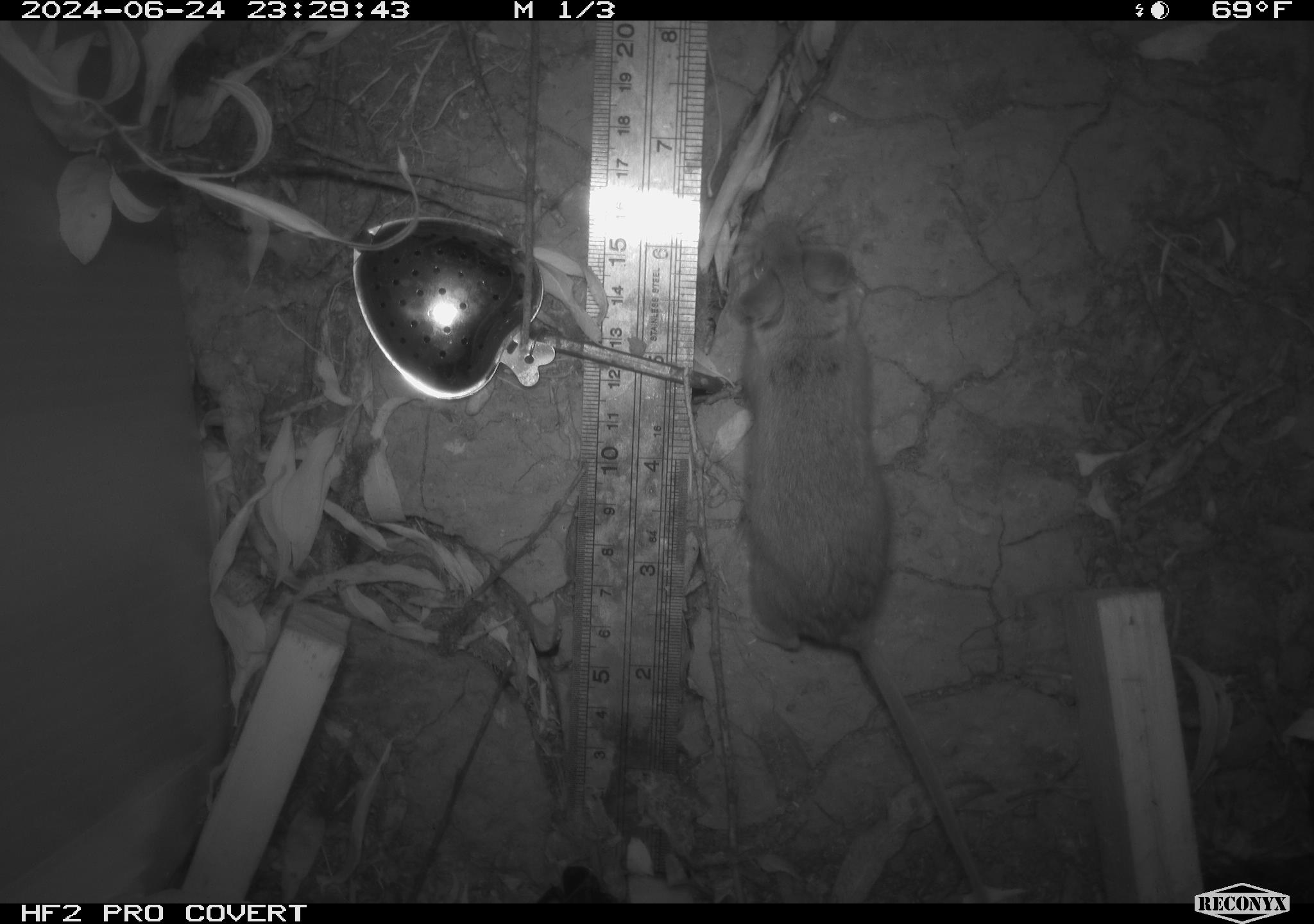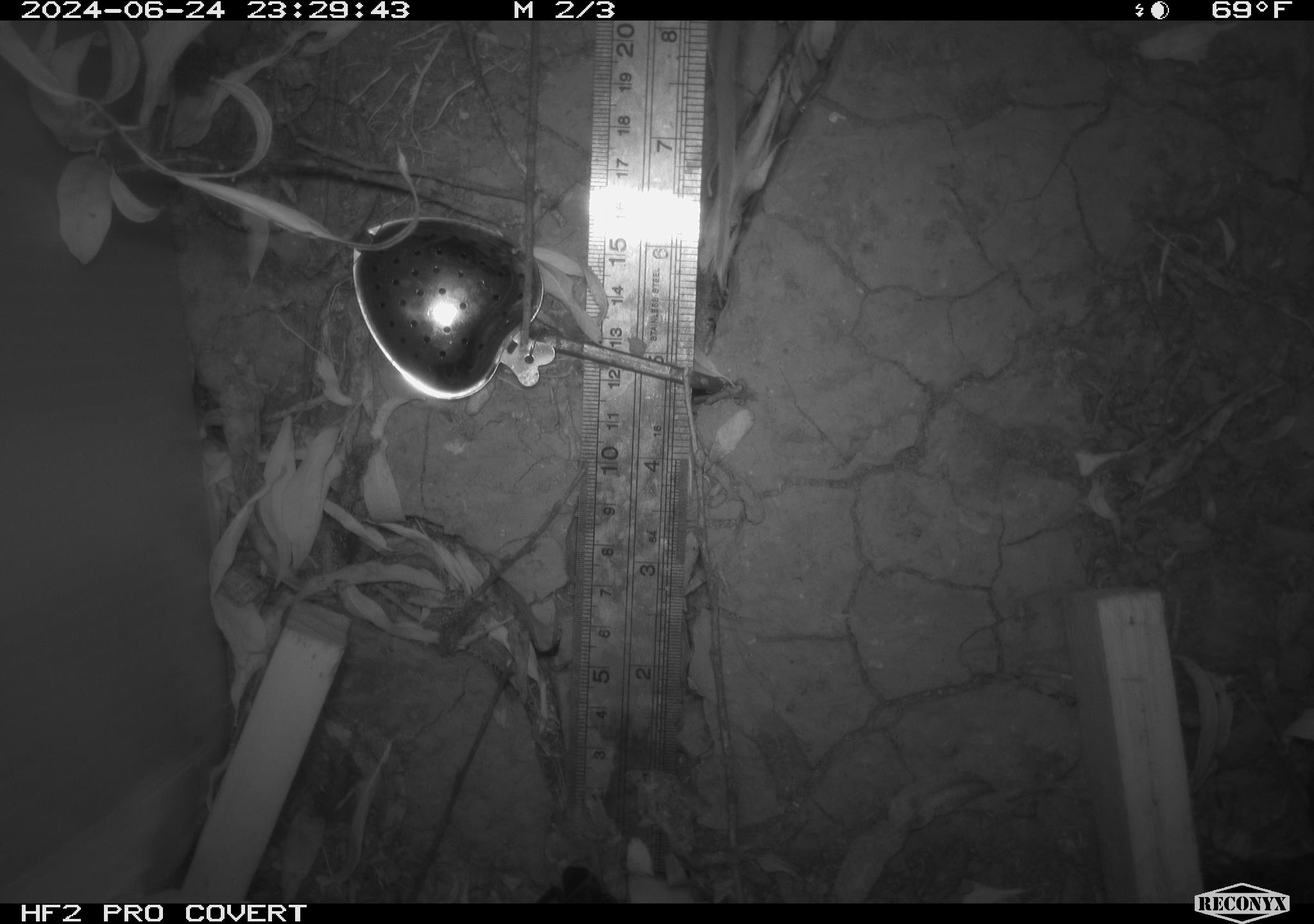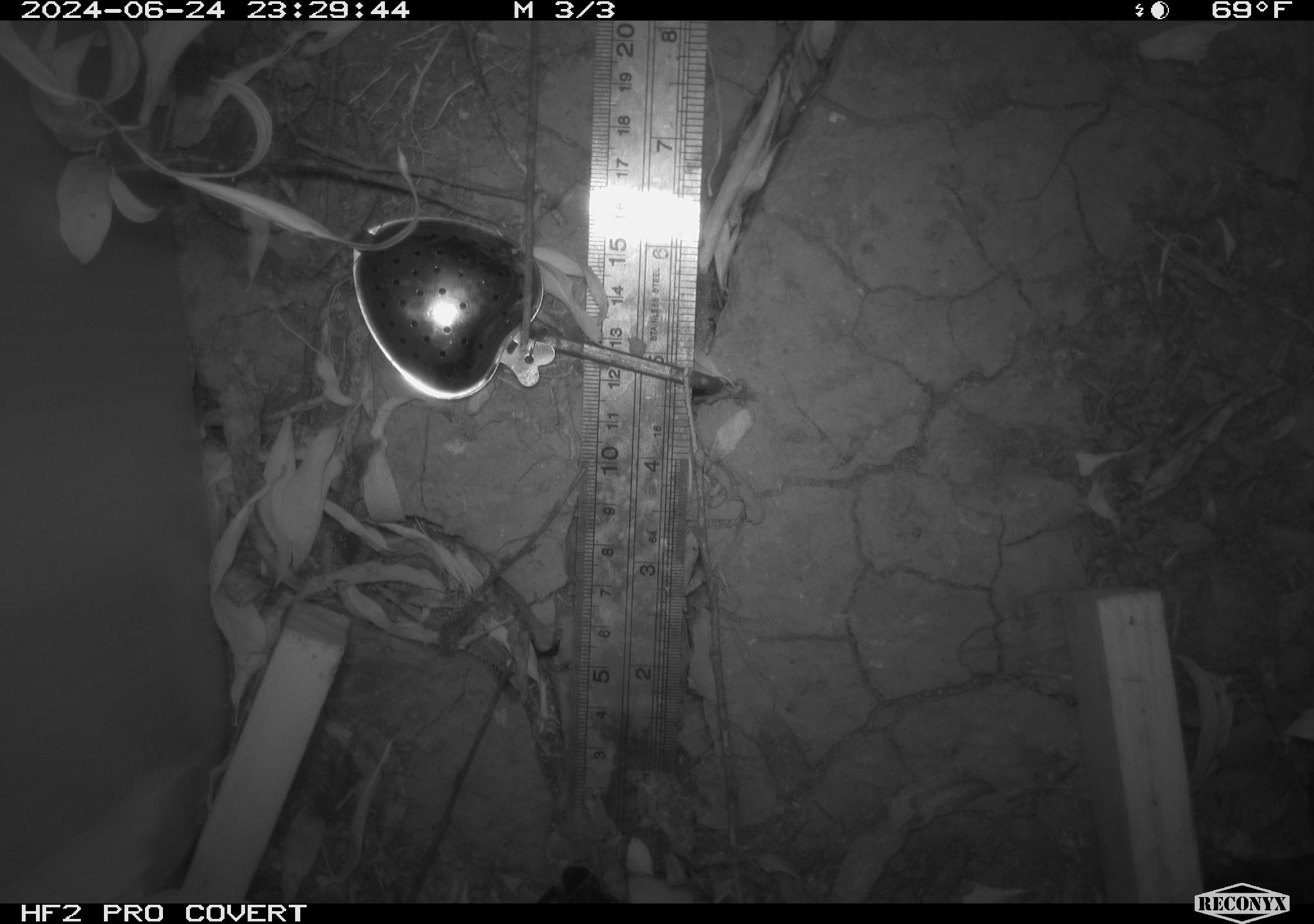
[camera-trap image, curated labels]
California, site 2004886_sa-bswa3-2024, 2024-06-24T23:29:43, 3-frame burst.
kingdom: Animalia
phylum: Chordata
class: Mammalia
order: Rodentia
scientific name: Rodentia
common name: mouse species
Mouse species (Rodentia).